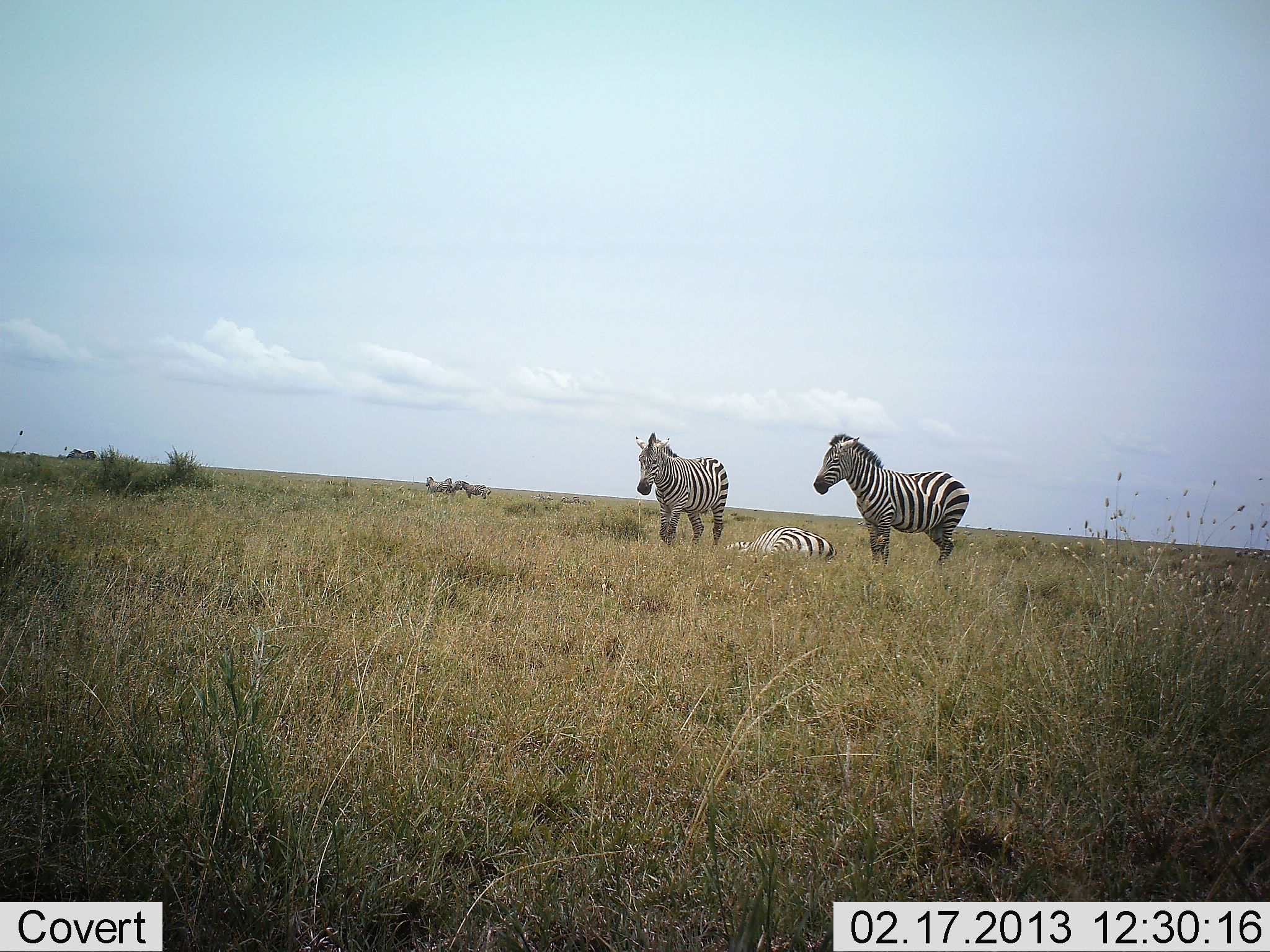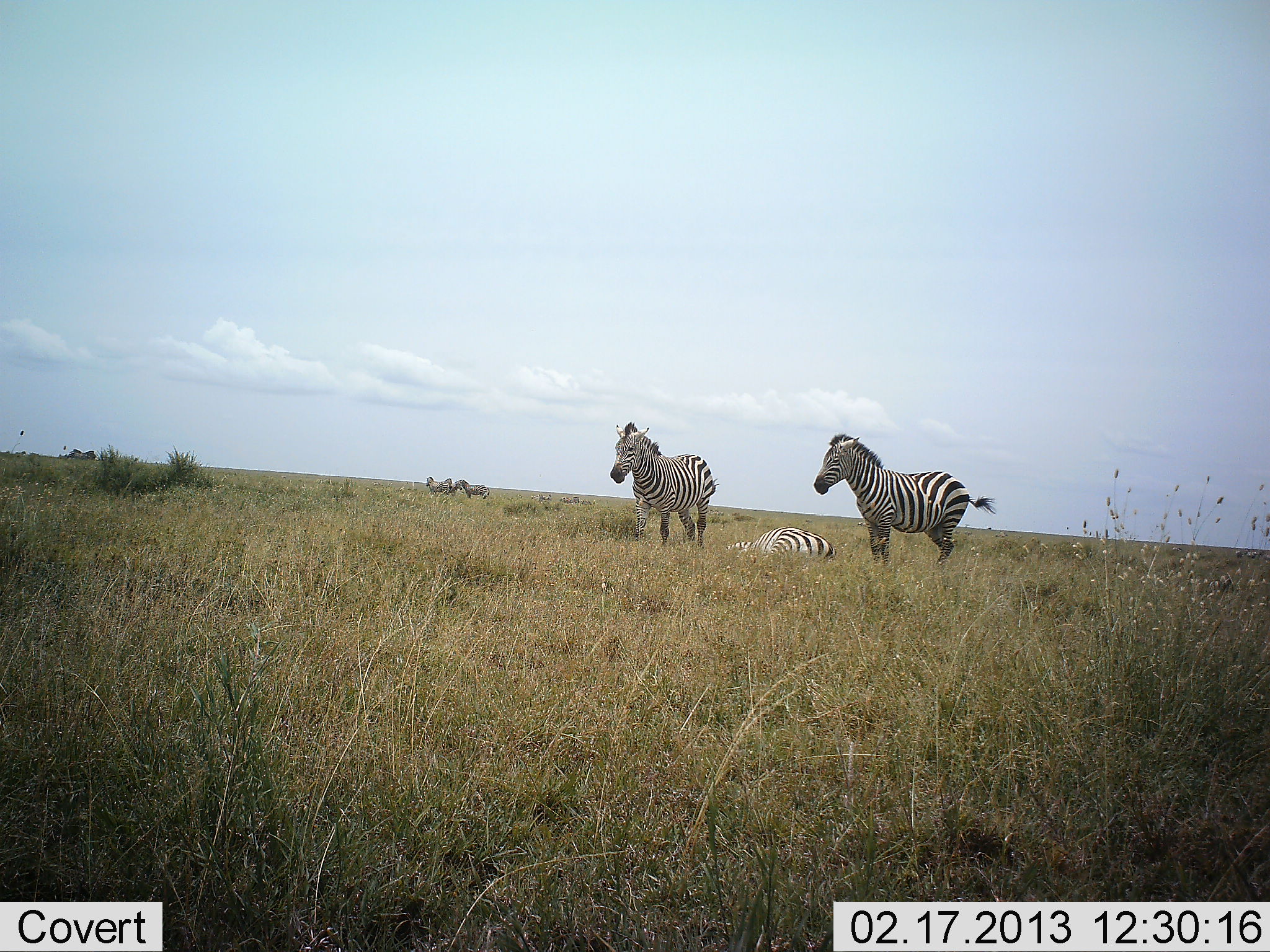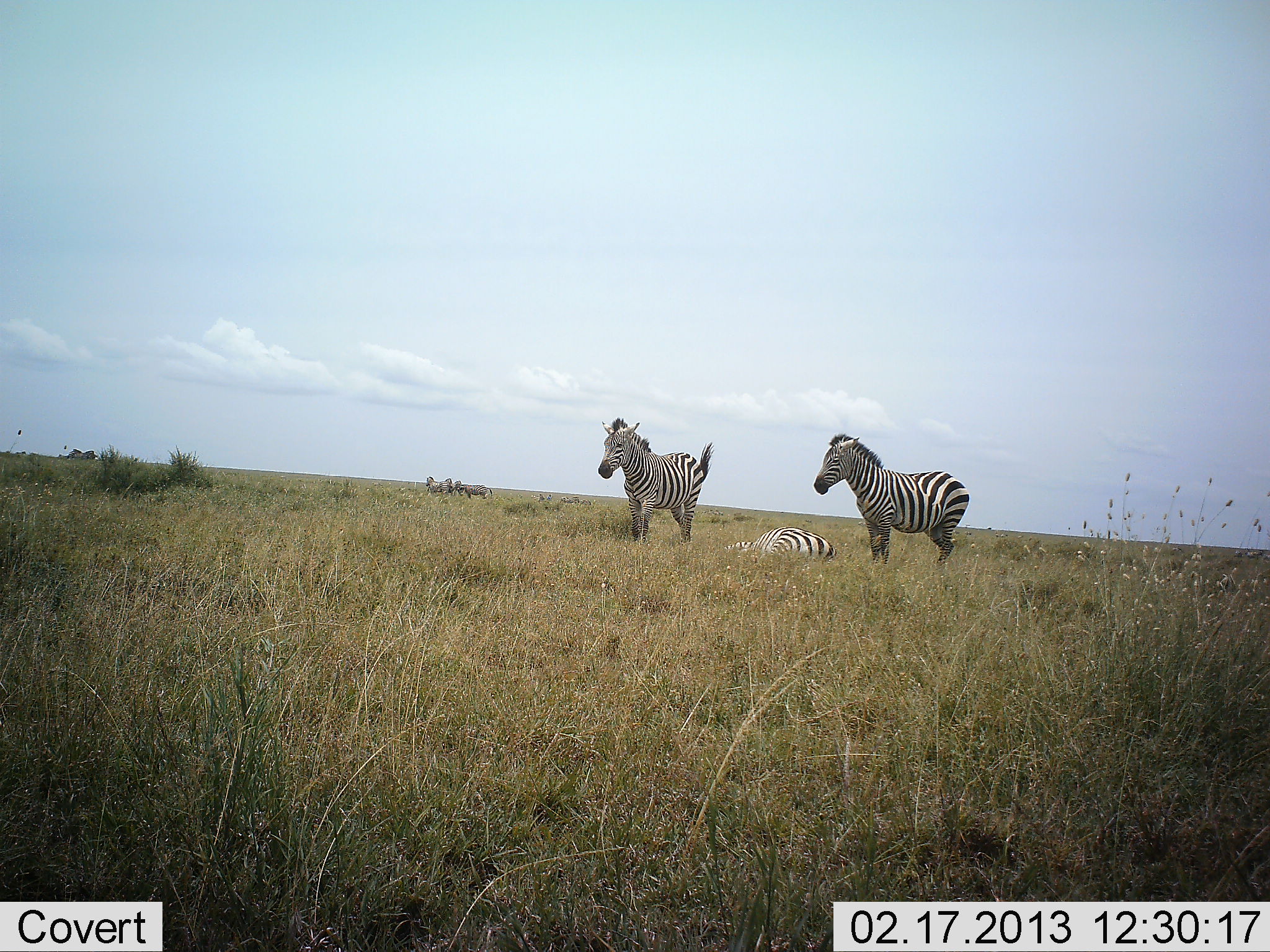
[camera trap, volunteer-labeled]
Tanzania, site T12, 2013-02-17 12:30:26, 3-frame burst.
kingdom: Animalia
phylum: Chordata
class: Mammalia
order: Perissodactyla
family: Equidae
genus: Equus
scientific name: Equus quagga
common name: plains zebra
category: zebra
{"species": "zebra (plains zebra) (Equus quagga)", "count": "5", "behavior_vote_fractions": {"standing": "83%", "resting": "92%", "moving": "42%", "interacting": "3%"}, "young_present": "3%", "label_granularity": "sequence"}